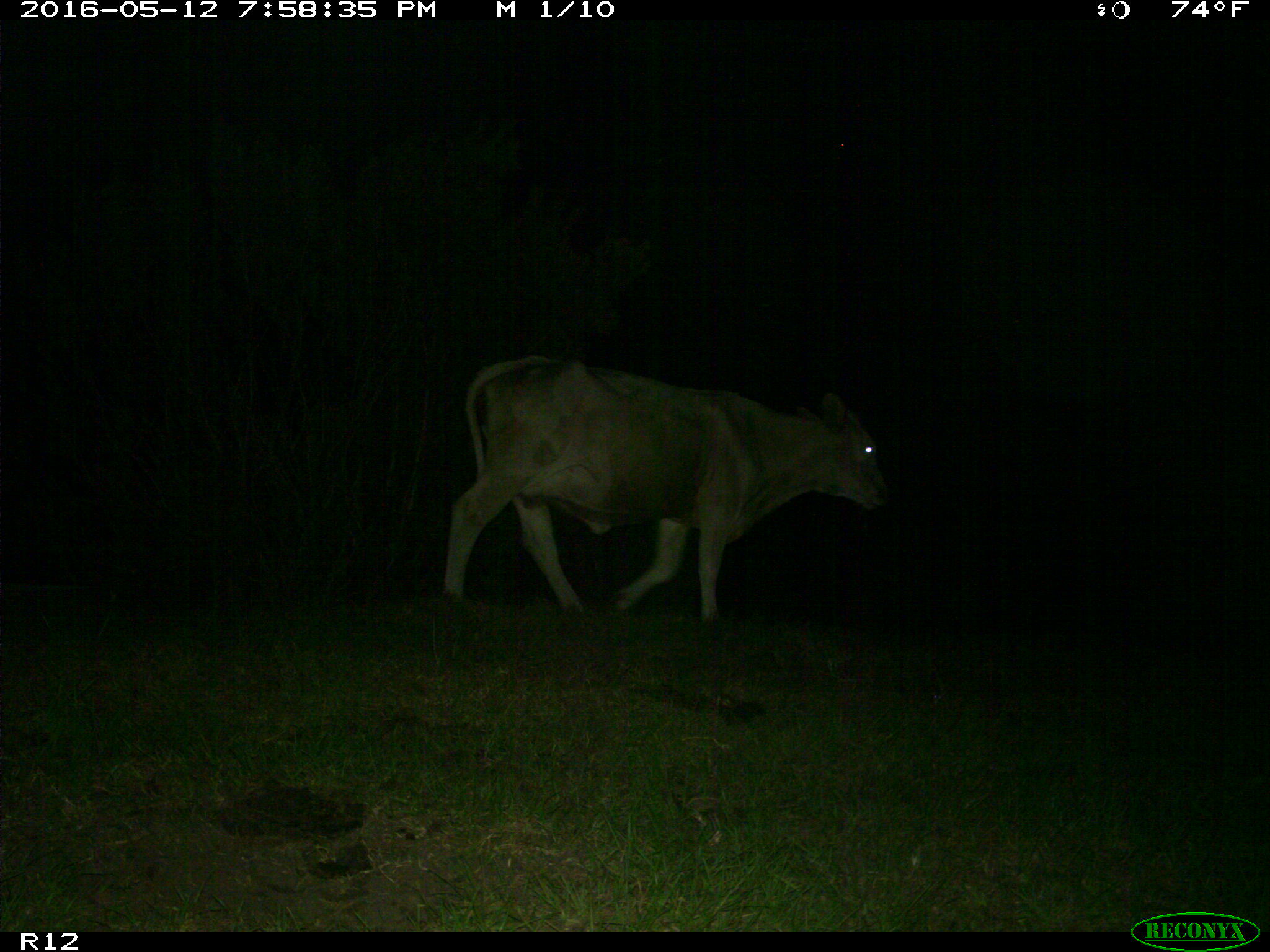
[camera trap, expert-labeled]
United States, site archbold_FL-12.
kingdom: Animalia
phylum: Chordata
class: Mammalia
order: Artiodactyla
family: Bovidae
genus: Bos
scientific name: Bos taurus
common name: domestic cow